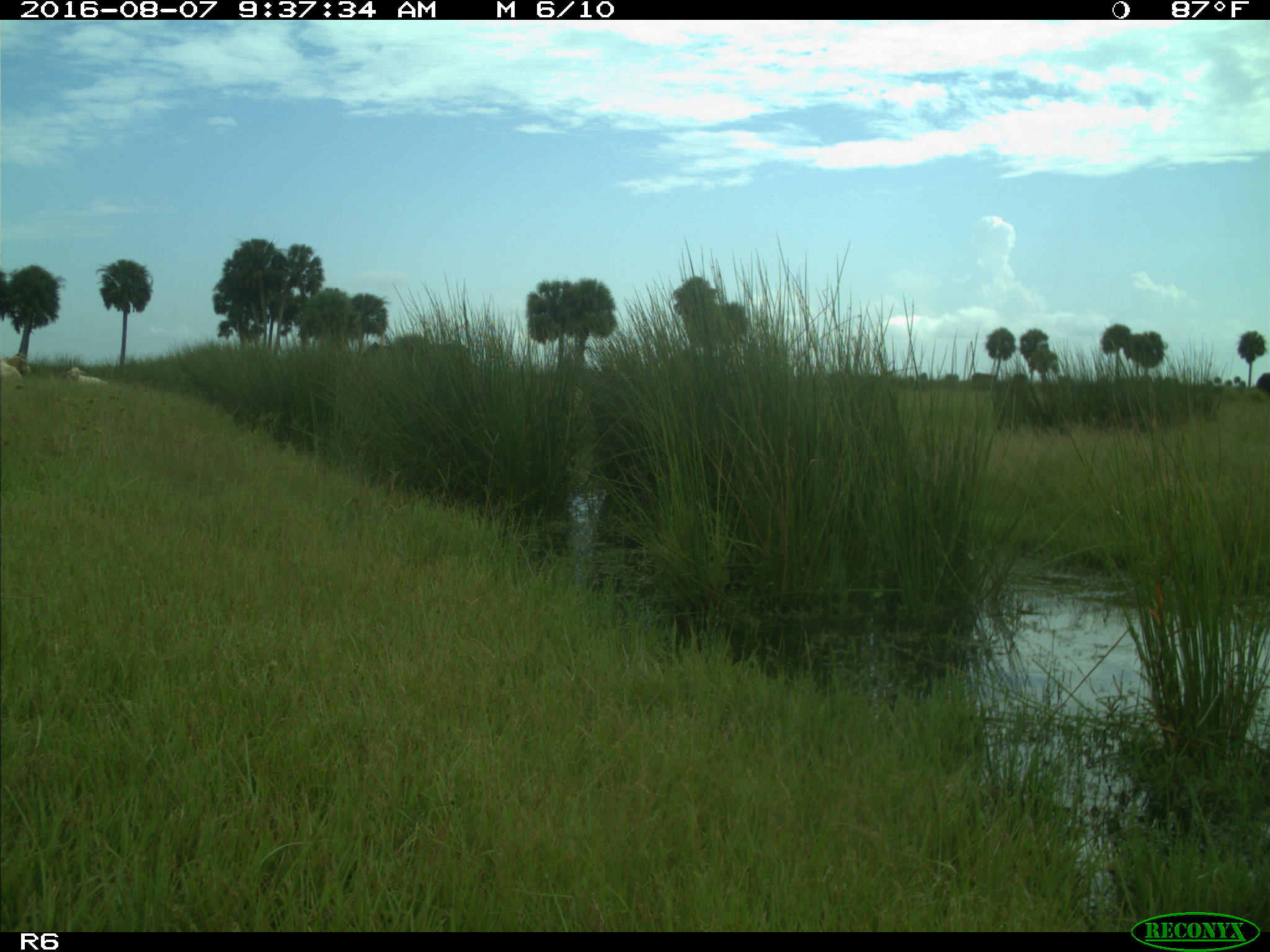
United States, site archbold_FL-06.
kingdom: Animalia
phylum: Chordata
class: Mammalia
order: Artiodactyla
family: Bovidae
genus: Bos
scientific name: Bos taurus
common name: domestic cow